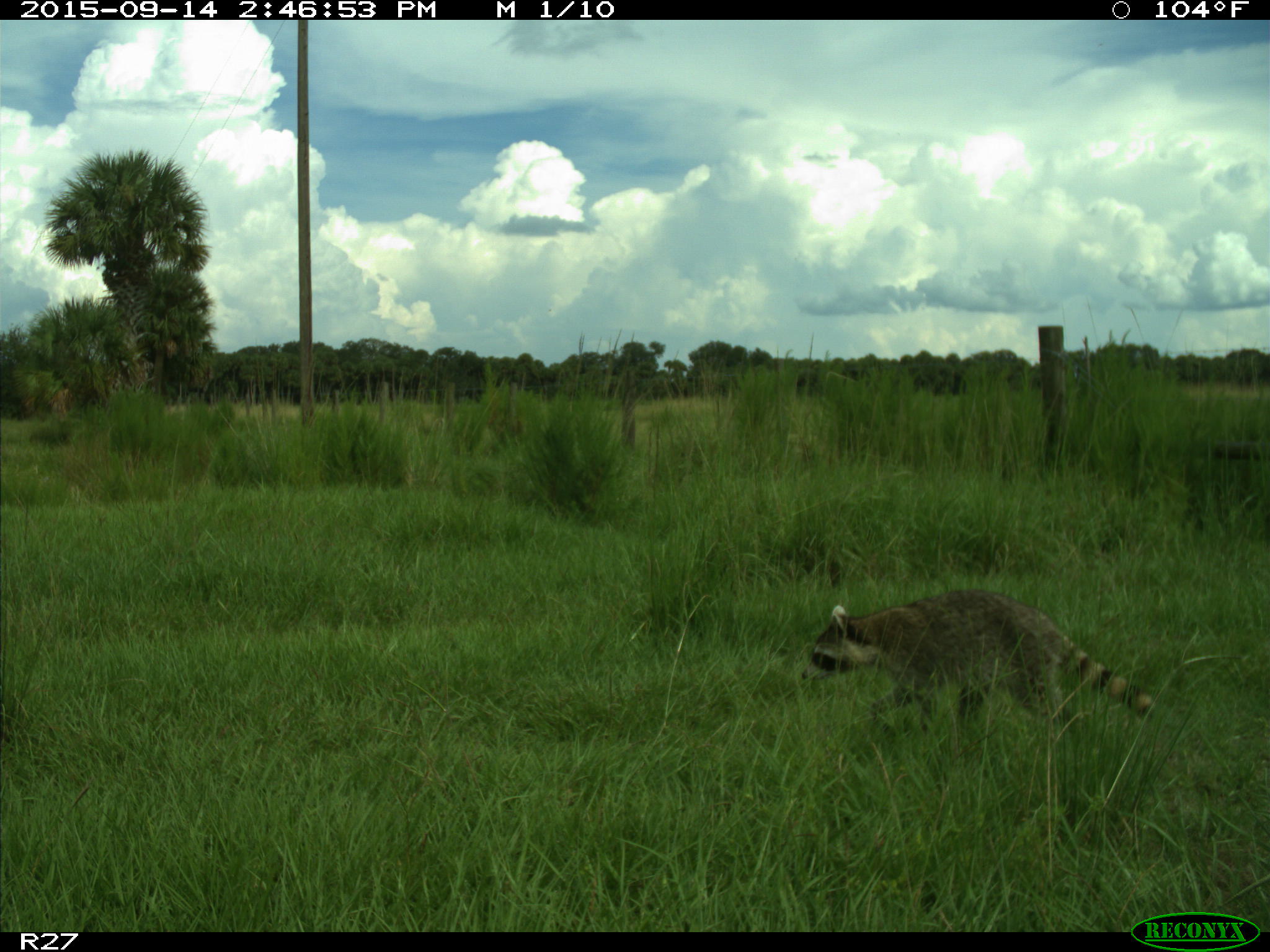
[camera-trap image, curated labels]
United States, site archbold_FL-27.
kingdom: Animalia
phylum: Chordata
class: Mammalia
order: Carnivora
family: Procyonidae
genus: Procyon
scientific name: Procyon lotor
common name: common raccoon